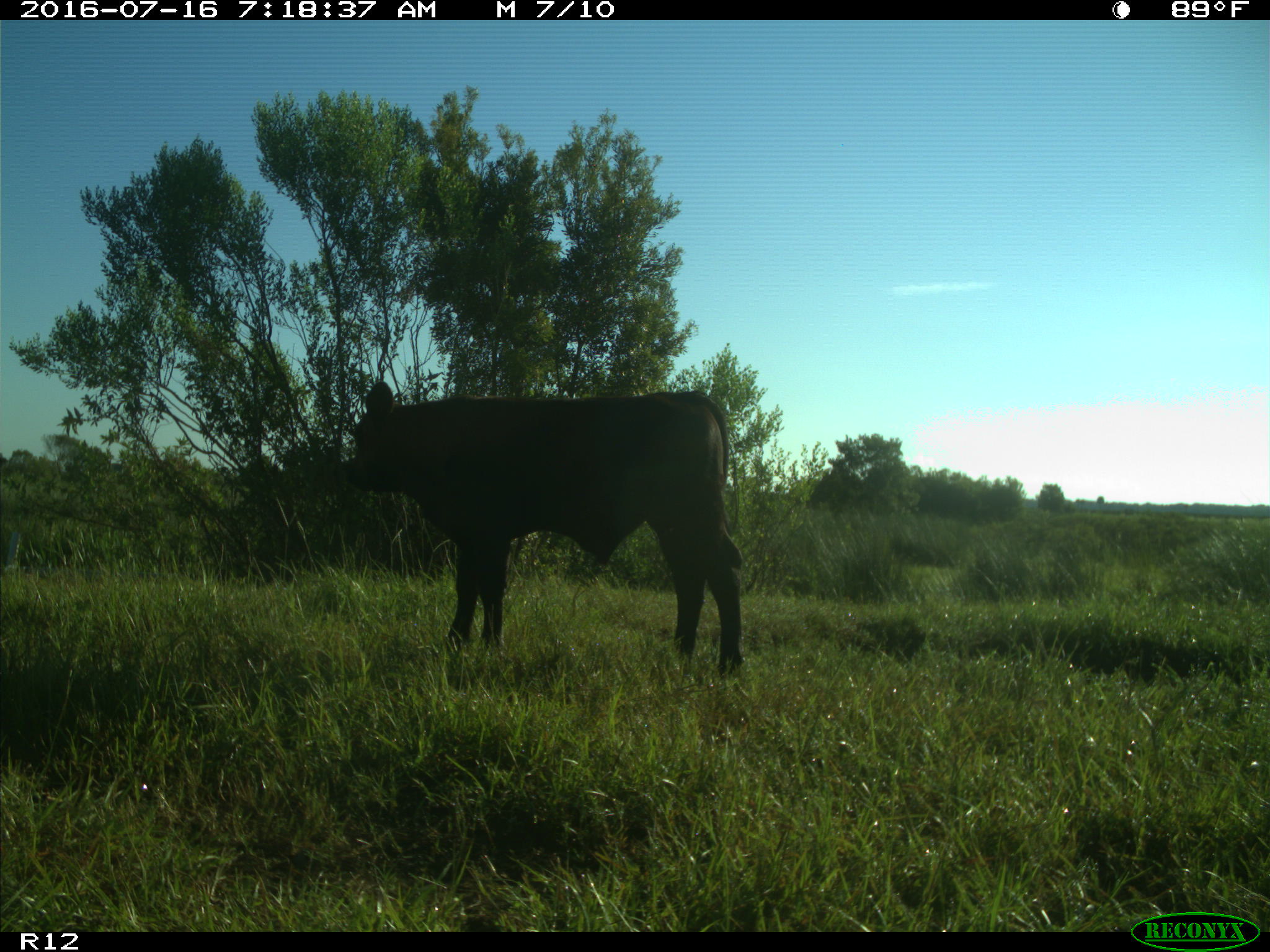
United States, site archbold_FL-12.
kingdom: Animalia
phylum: Chordata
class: Mammalia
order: Artiodactyla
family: Bovidae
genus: Bos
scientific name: Bos taurus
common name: domestic cow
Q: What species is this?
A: Bos taurus (domestic cow).